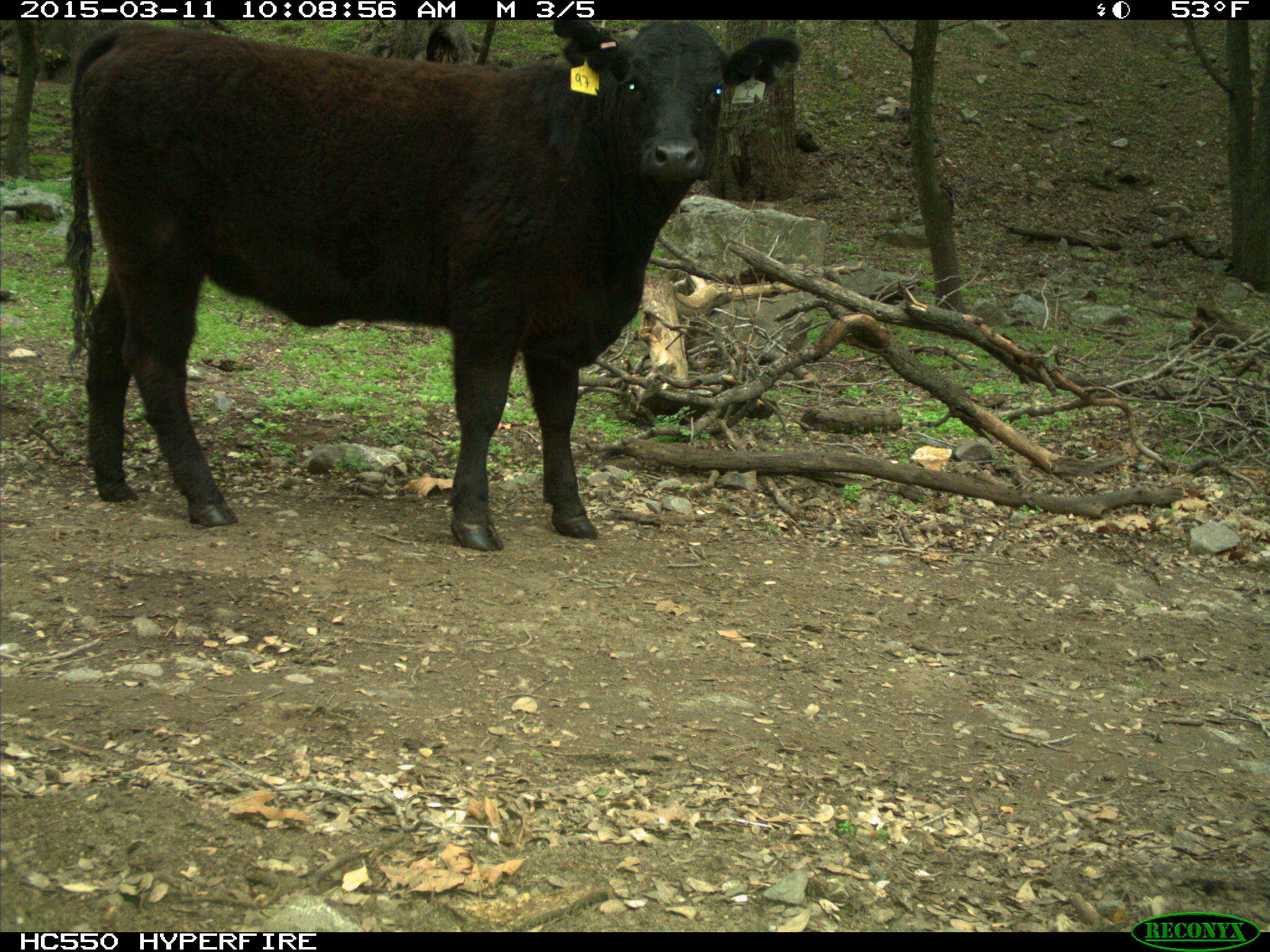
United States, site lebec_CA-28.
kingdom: Animalia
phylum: Chordata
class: Mammalia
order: Artiodactyla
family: Bovidae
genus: Bos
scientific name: Bos taurus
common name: domestic cow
Bos taurus (domestic cow).